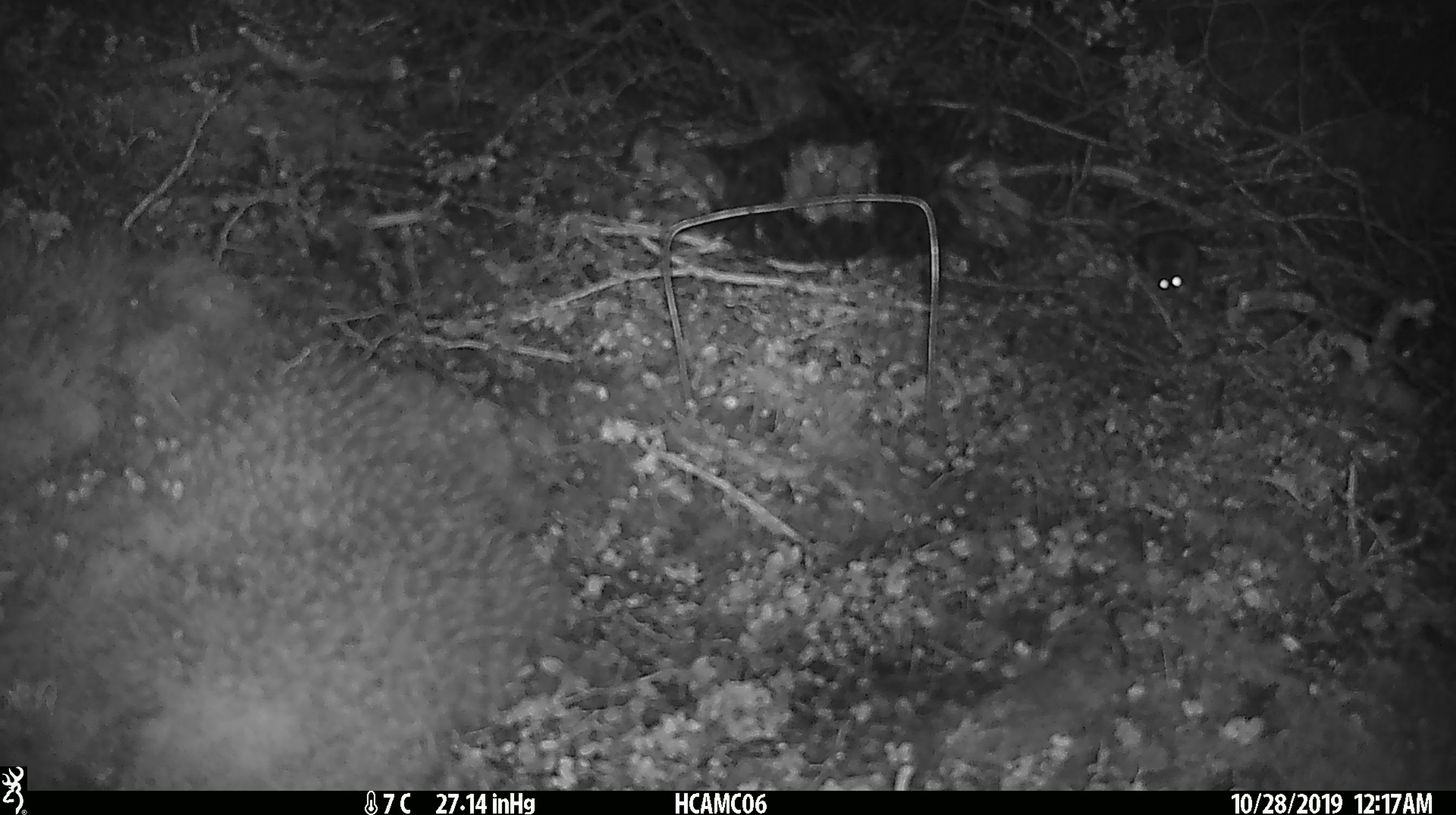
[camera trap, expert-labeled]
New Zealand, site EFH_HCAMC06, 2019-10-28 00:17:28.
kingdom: Animalia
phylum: Chordata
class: Mammalia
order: Rodentia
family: Muridae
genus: Mus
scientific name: Mus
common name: mouse